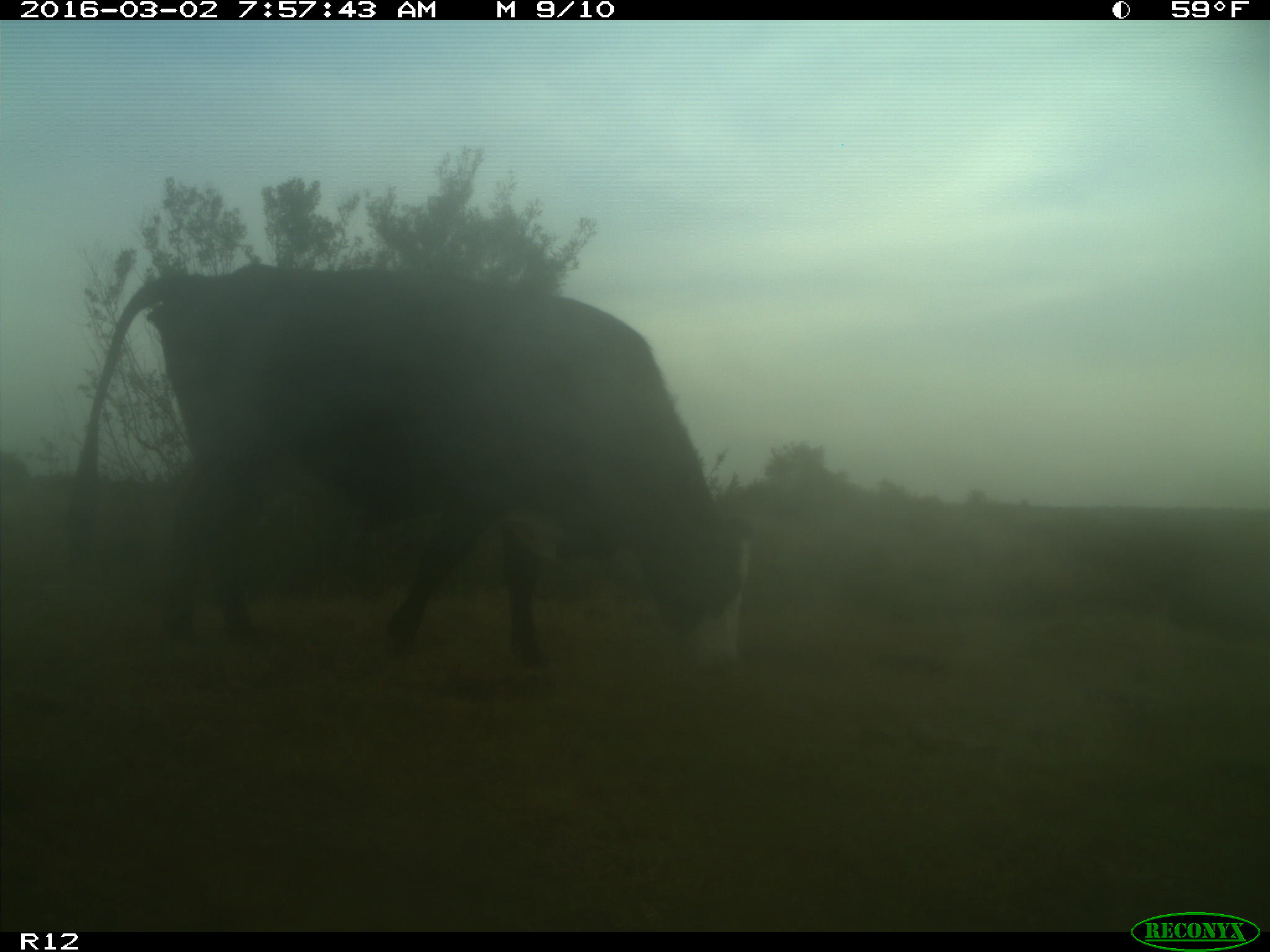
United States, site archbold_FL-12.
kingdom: Animalia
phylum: Chordata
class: Mammalia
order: Artiodactyla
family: Bovidae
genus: Bos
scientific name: Bos taurus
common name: domestic cow